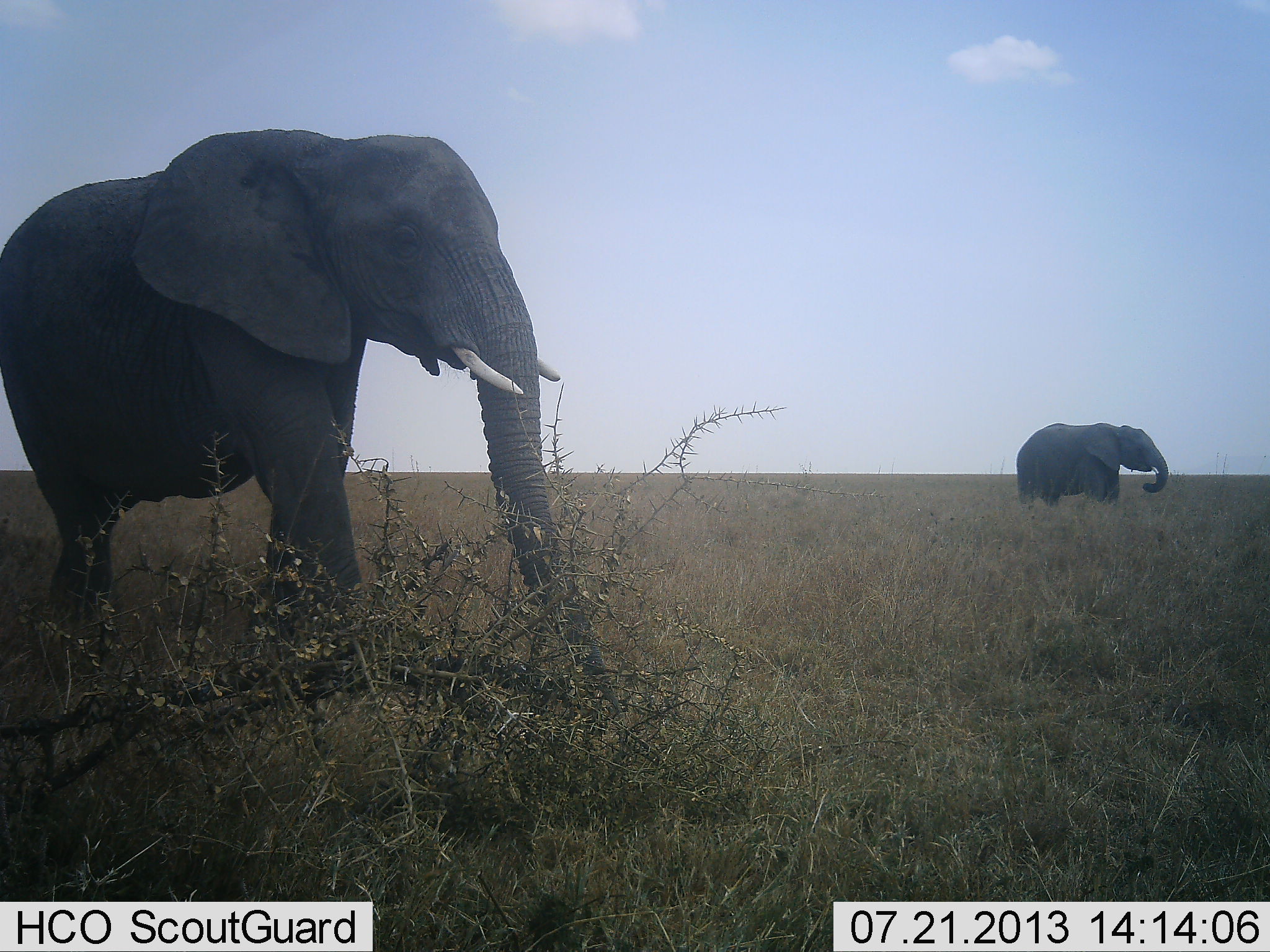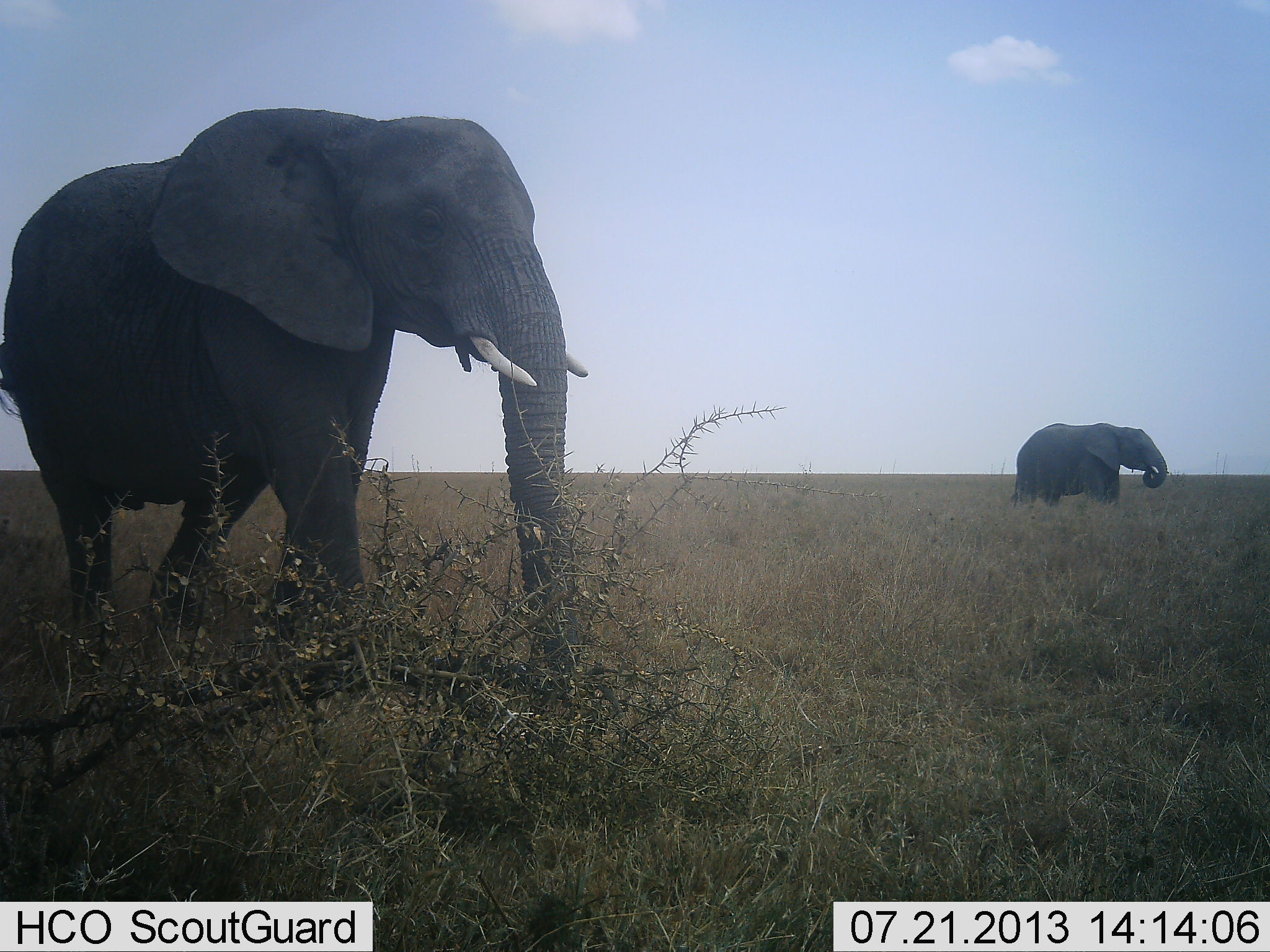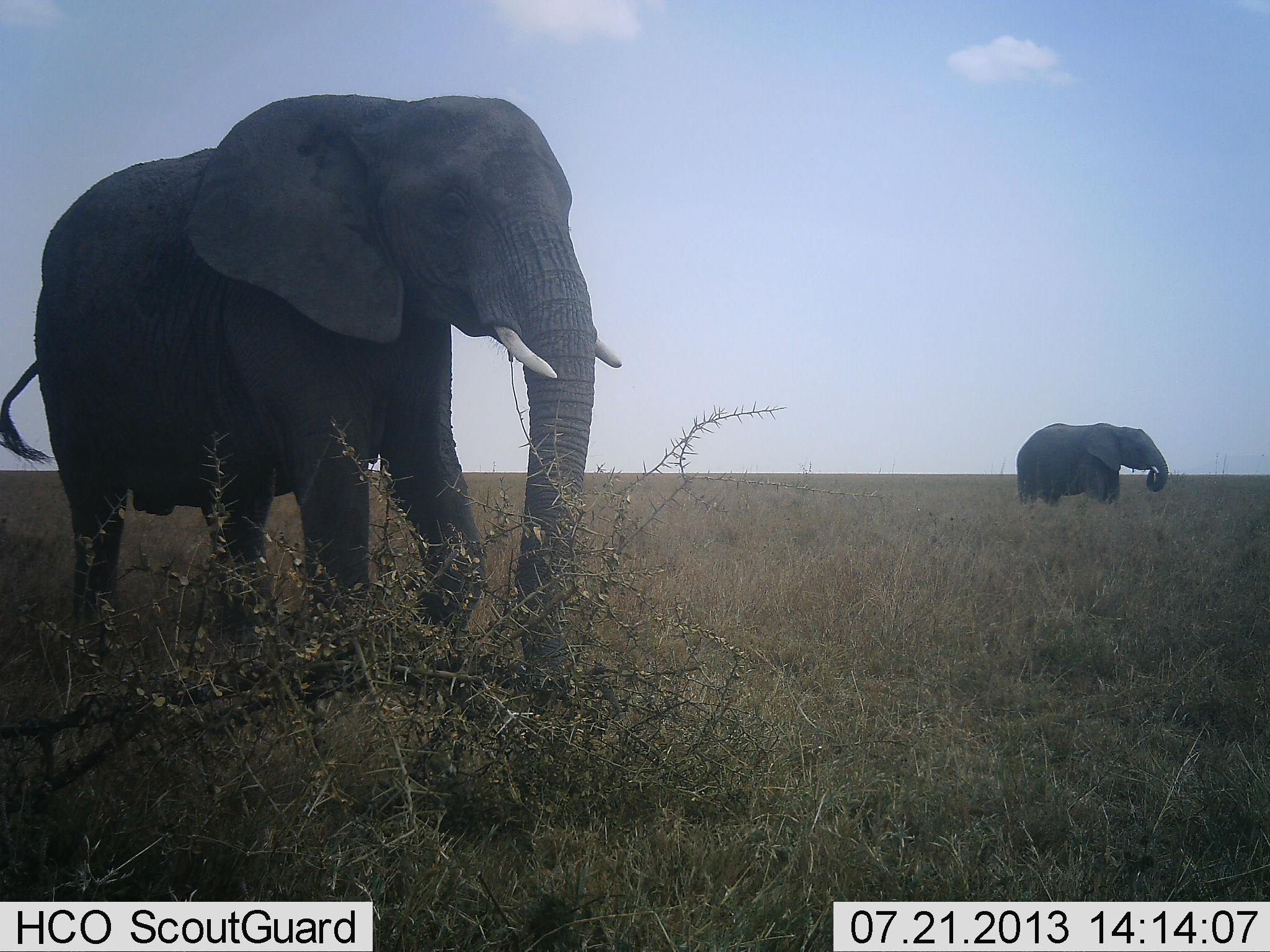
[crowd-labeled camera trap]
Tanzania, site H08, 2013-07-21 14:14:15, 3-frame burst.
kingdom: Animalia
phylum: Chordata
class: Mammalia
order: Proboscidea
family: Elephantidae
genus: Loxodonta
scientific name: Loxodonta africana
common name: african bush elephant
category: elephant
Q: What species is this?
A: Elephant (african bush elephant) (Loxodonta africana).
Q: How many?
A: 2.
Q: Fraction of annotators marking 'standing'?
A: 32%.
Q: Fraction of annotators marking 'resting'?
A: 3%.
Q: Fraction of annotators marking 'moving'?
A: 81%.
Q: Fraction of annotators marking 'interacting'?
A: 0%.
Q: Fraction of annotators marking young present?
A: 0%.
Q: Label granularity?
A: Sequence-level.